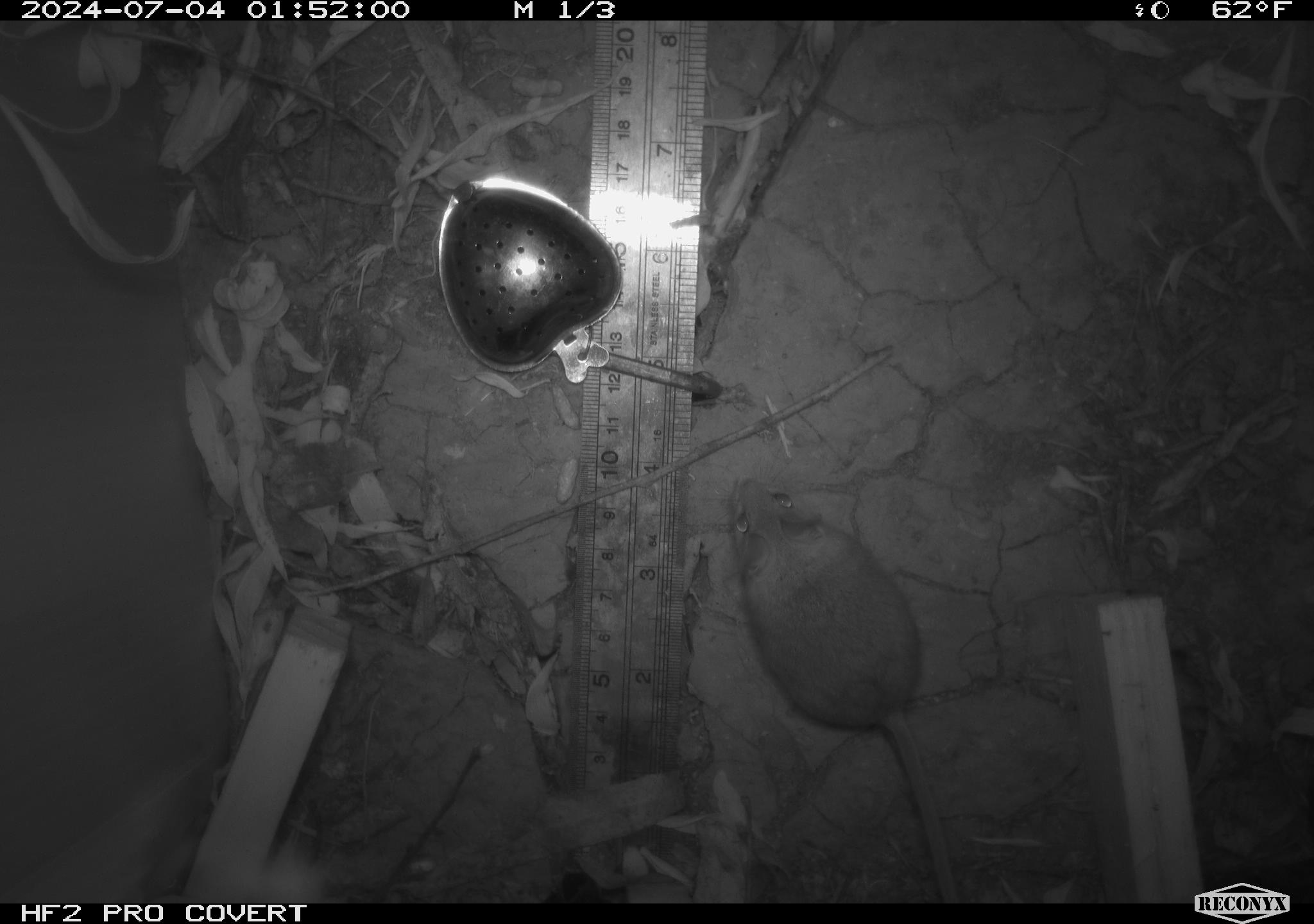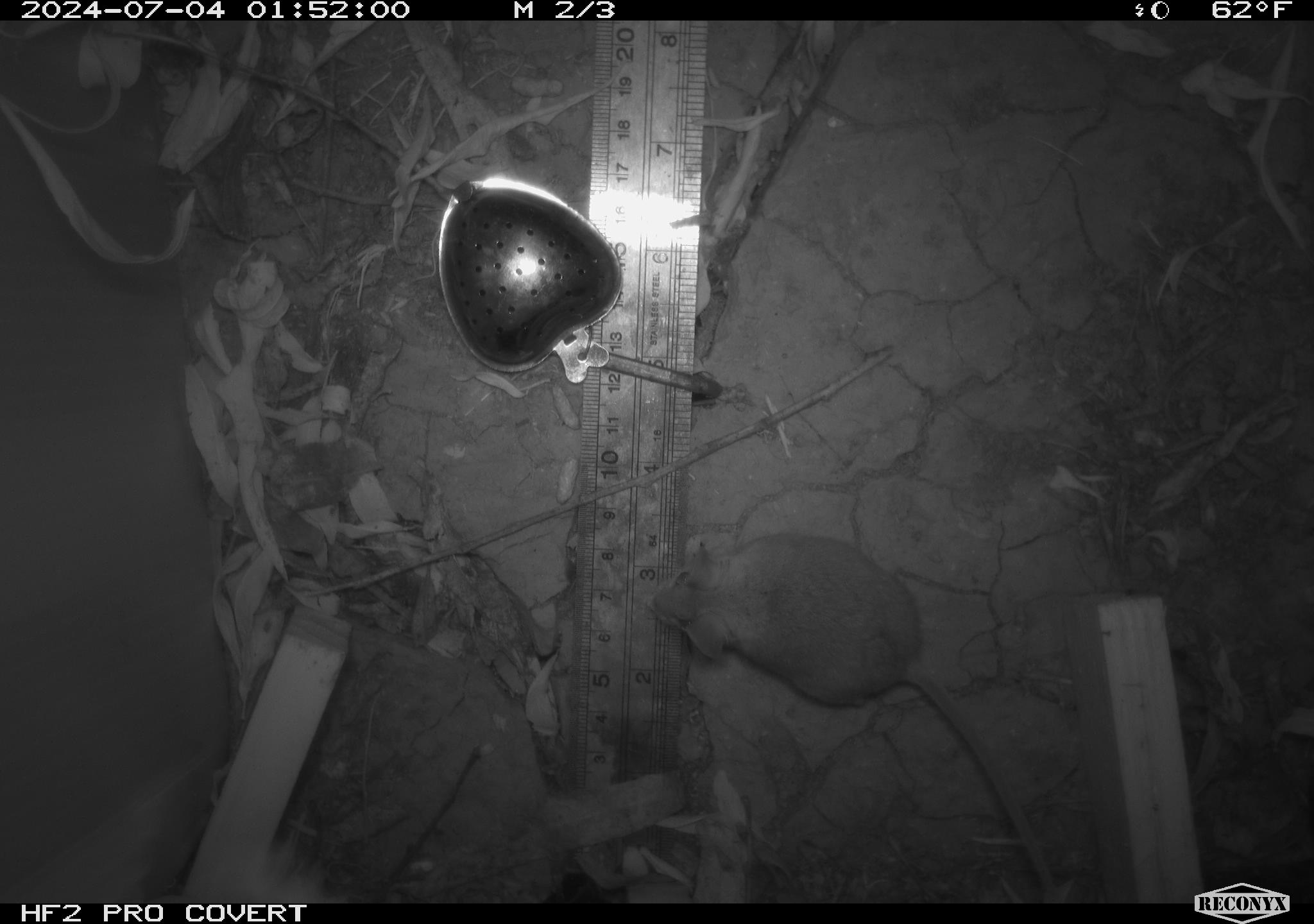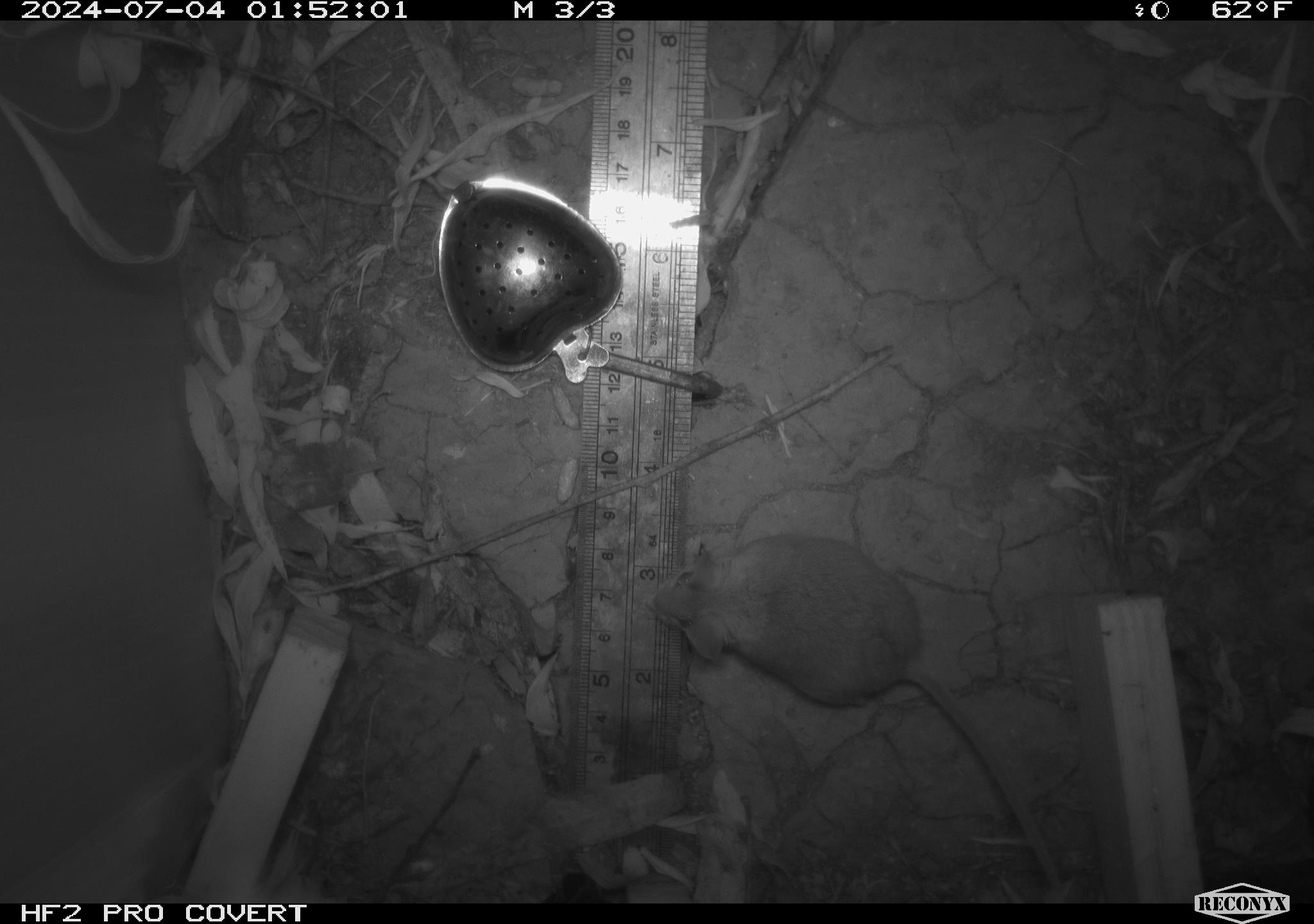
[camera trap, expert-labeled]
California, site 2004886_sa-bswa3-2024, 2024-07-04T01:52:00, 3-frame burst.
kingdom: Animalia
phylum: Chordata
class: Mammalia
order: Rodentia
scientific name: Rodentia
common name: mouse species